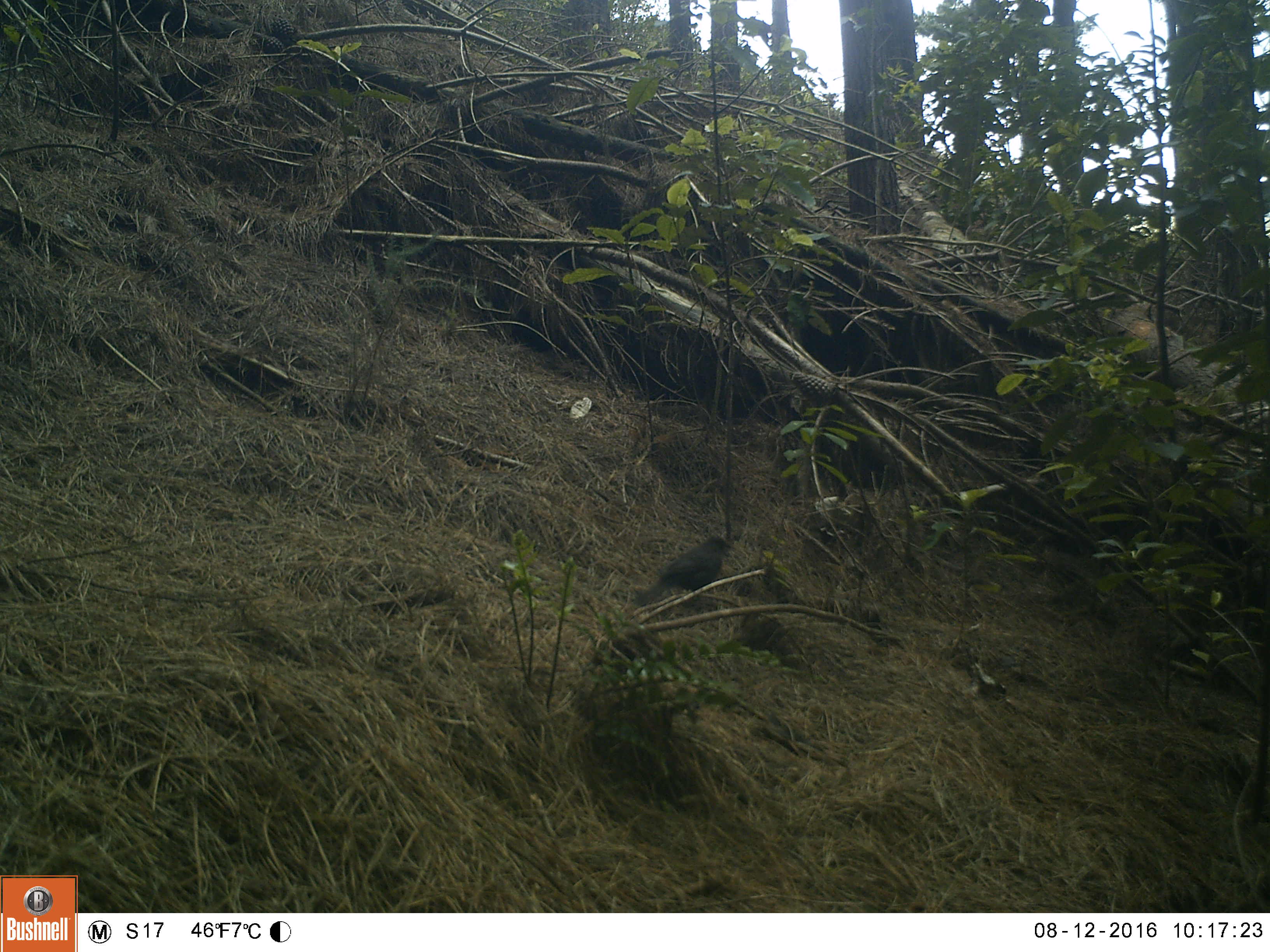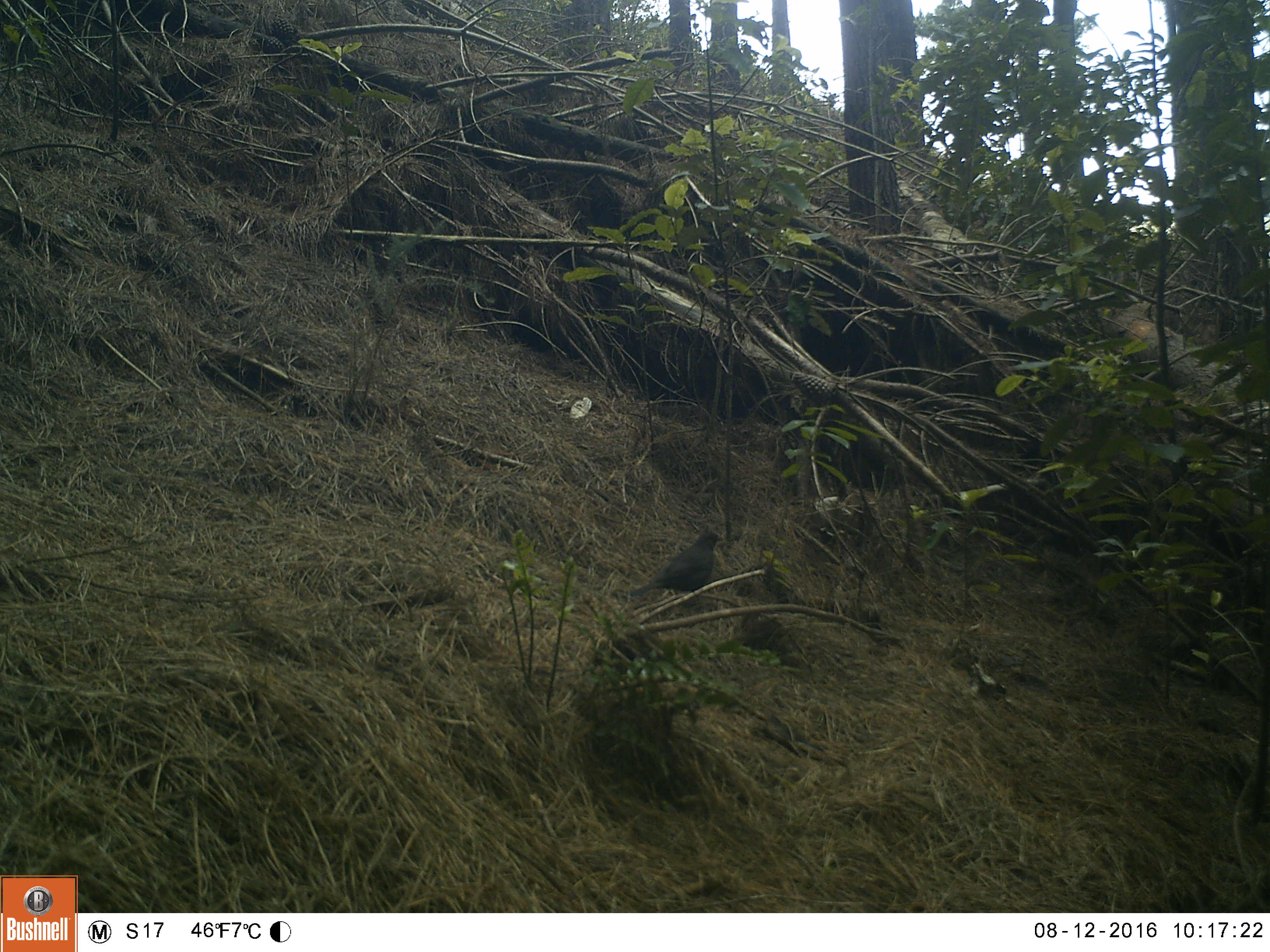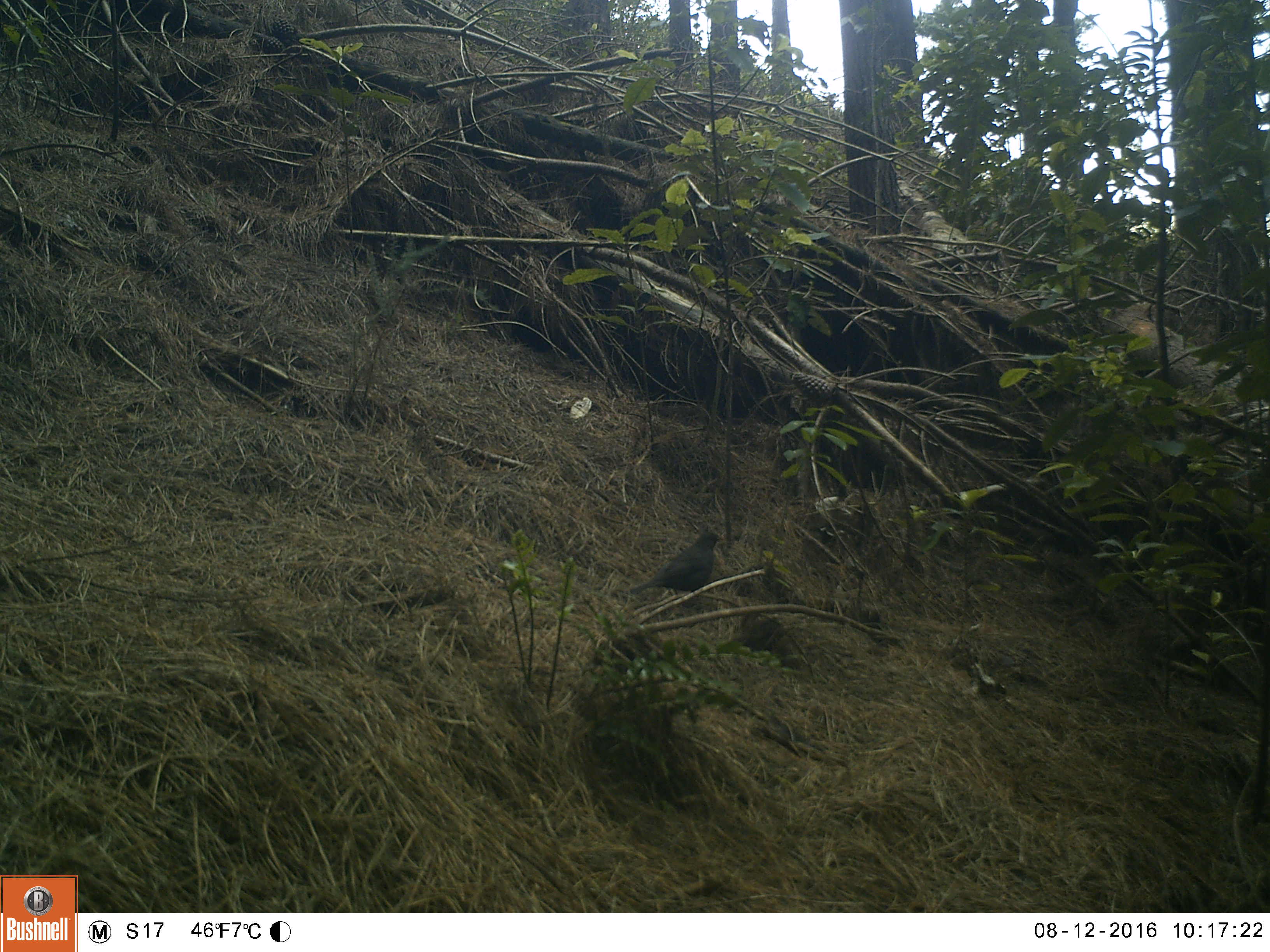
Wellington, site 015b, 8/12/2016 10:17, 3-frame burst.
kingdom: Animalia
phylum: Chordata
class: Aves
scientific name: Aves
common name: bird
Bird (Aves).